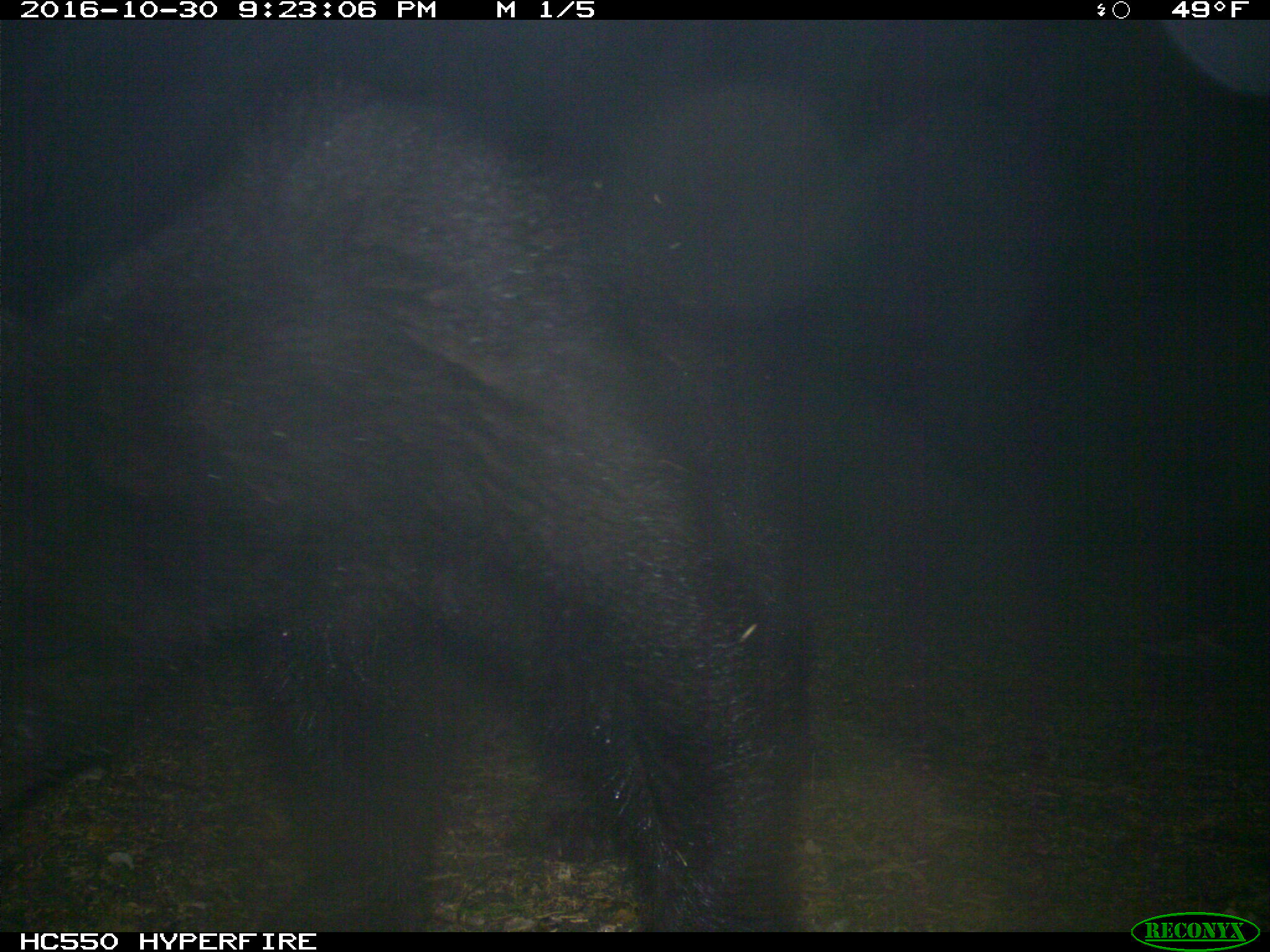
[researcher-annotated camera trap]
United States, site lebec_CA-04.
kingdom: Animalia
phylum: Chordata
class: Mammalia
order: Carnivora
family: Ursidae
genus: Ursus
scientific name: Ursus americanus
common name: american black bear